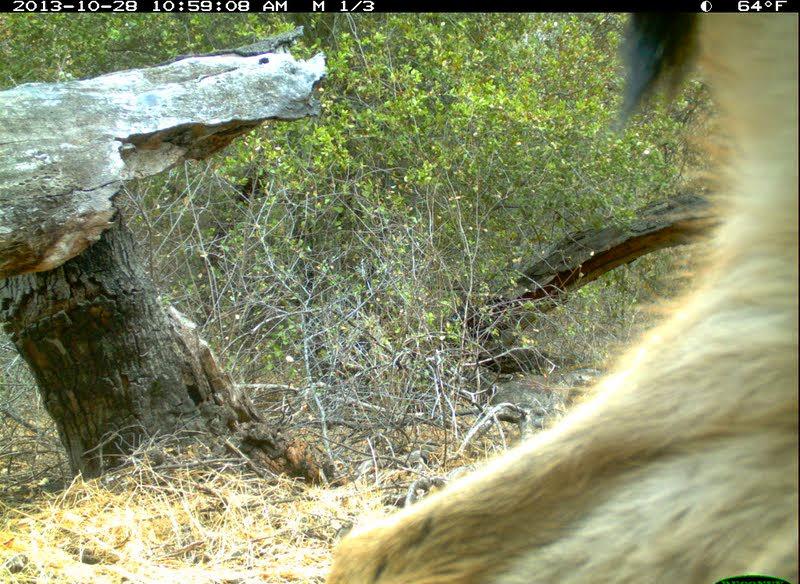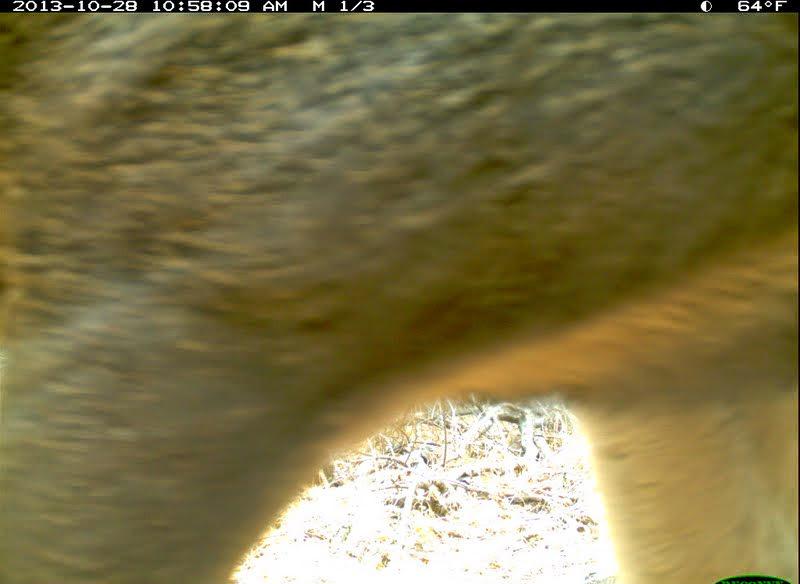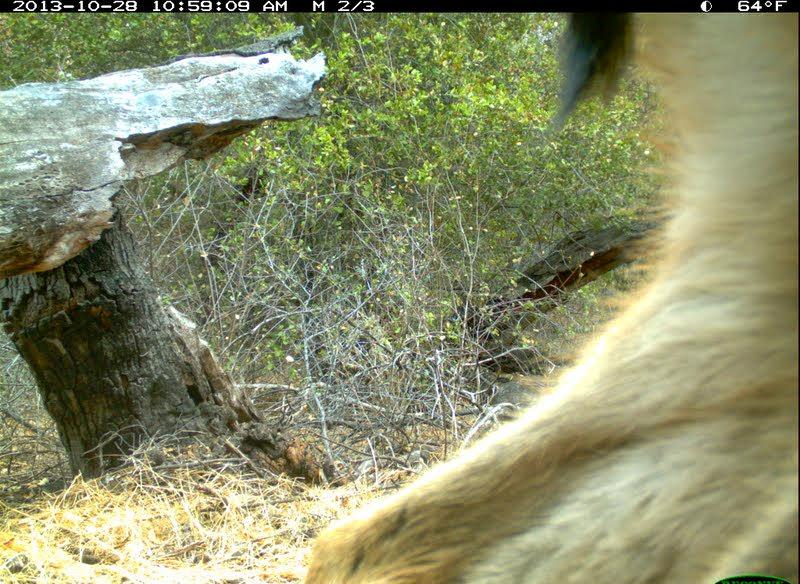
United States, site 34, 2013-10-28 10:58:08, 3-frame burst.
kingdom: Animalia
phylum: Chordata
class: Mammalia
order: Artiodactyla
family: Cervidae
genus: Odocoileus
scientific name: Odocoileus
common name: deer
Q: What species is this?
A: Deer (Odocoileus).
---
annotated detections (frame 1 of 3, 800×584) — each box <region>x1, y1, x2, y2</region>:
deer: <region>328, 12, 799, 584</region>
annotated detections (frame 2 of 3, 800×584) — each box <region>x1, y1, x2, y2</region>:
deer: <region>0, 13, 798, 583</region>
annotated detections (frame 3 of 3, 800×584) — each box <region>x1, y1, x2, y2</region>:
deer: <region>303, 12, 799, 583</region>